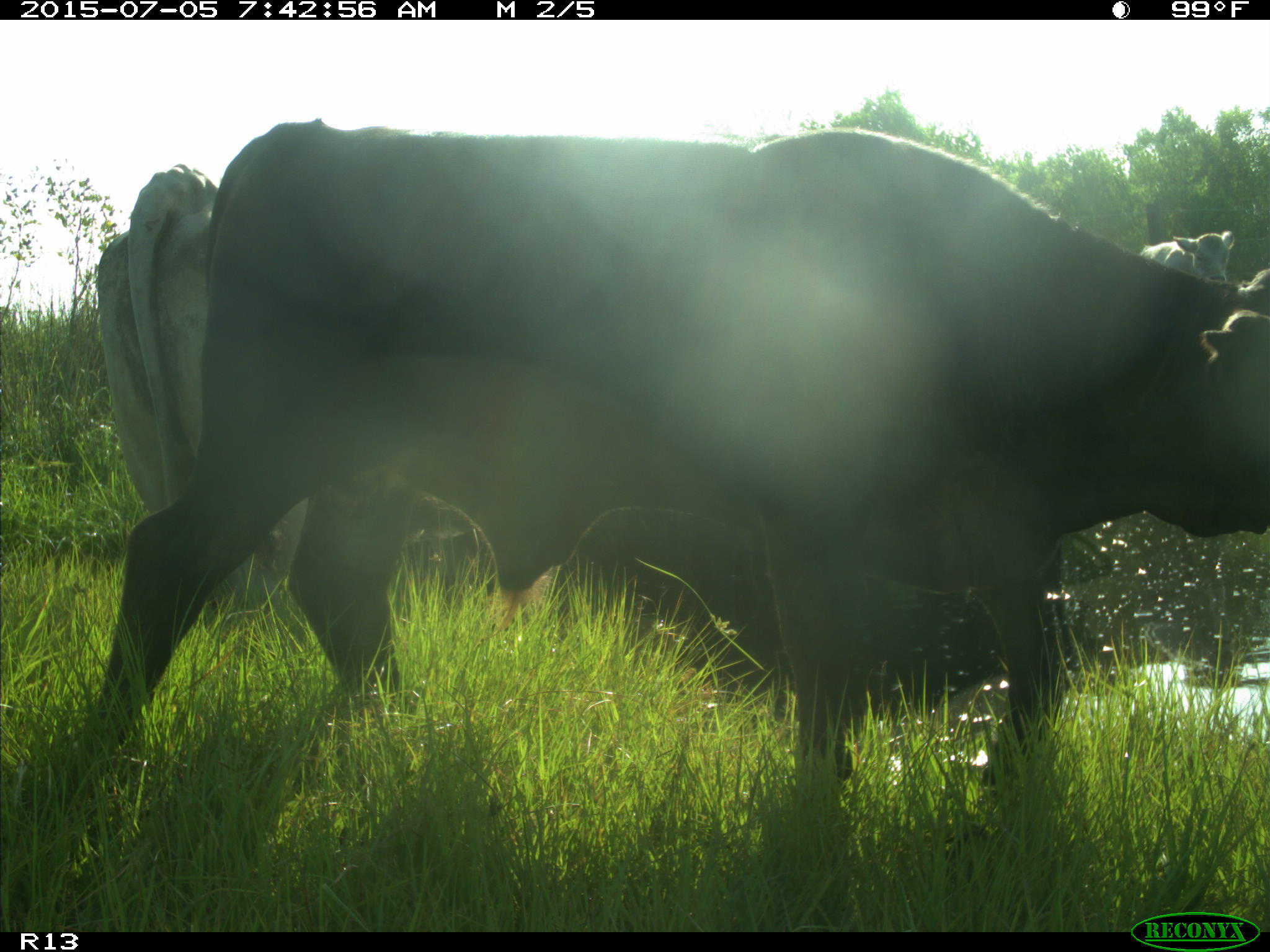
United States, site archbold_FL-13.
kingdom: Animalia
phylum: Chordata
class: Mammalia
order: Artiodactyla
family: Bovidae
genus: Bos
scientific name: Bos taurus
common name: domestic cow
Bos taurus (domestic cow).